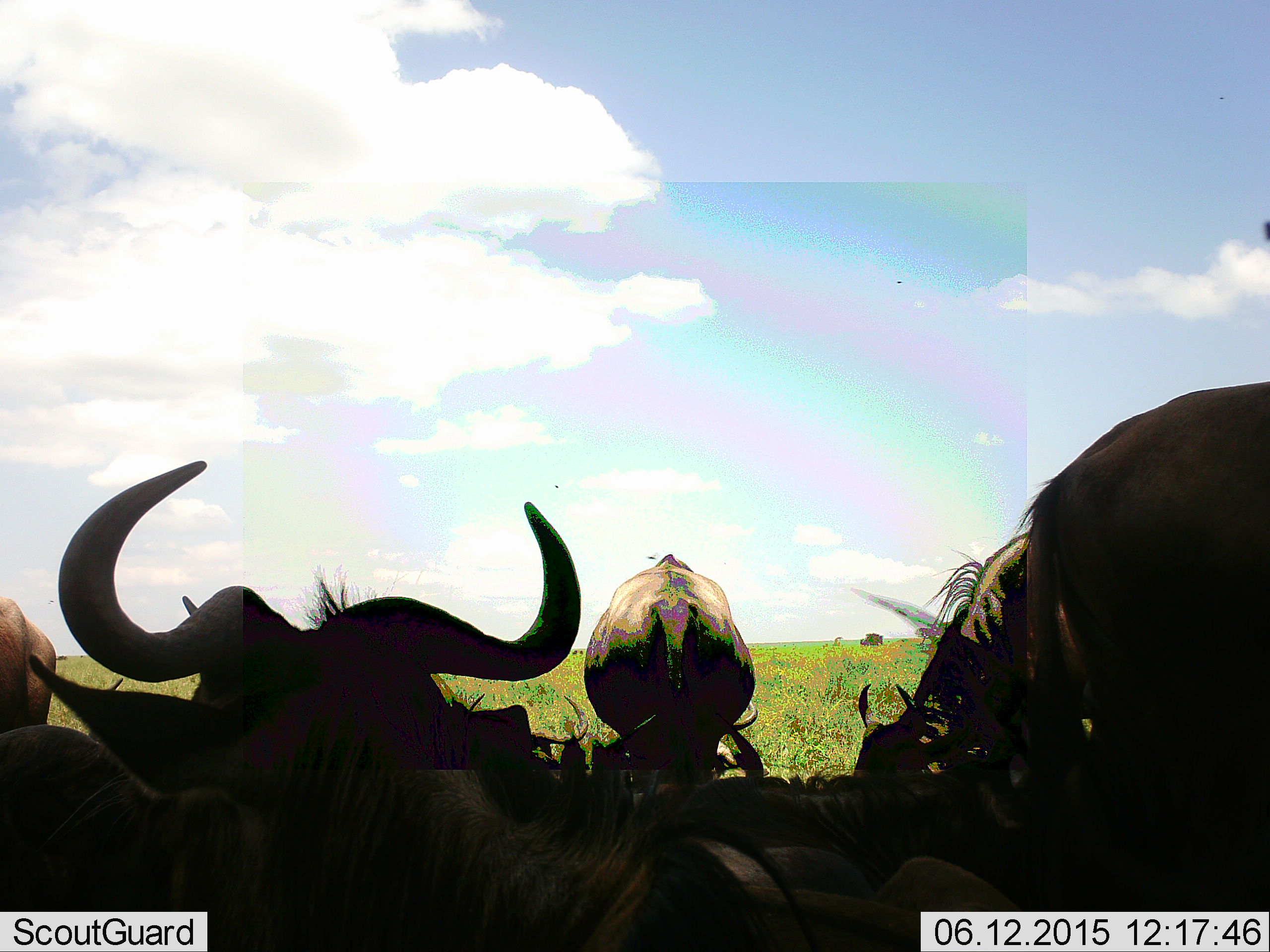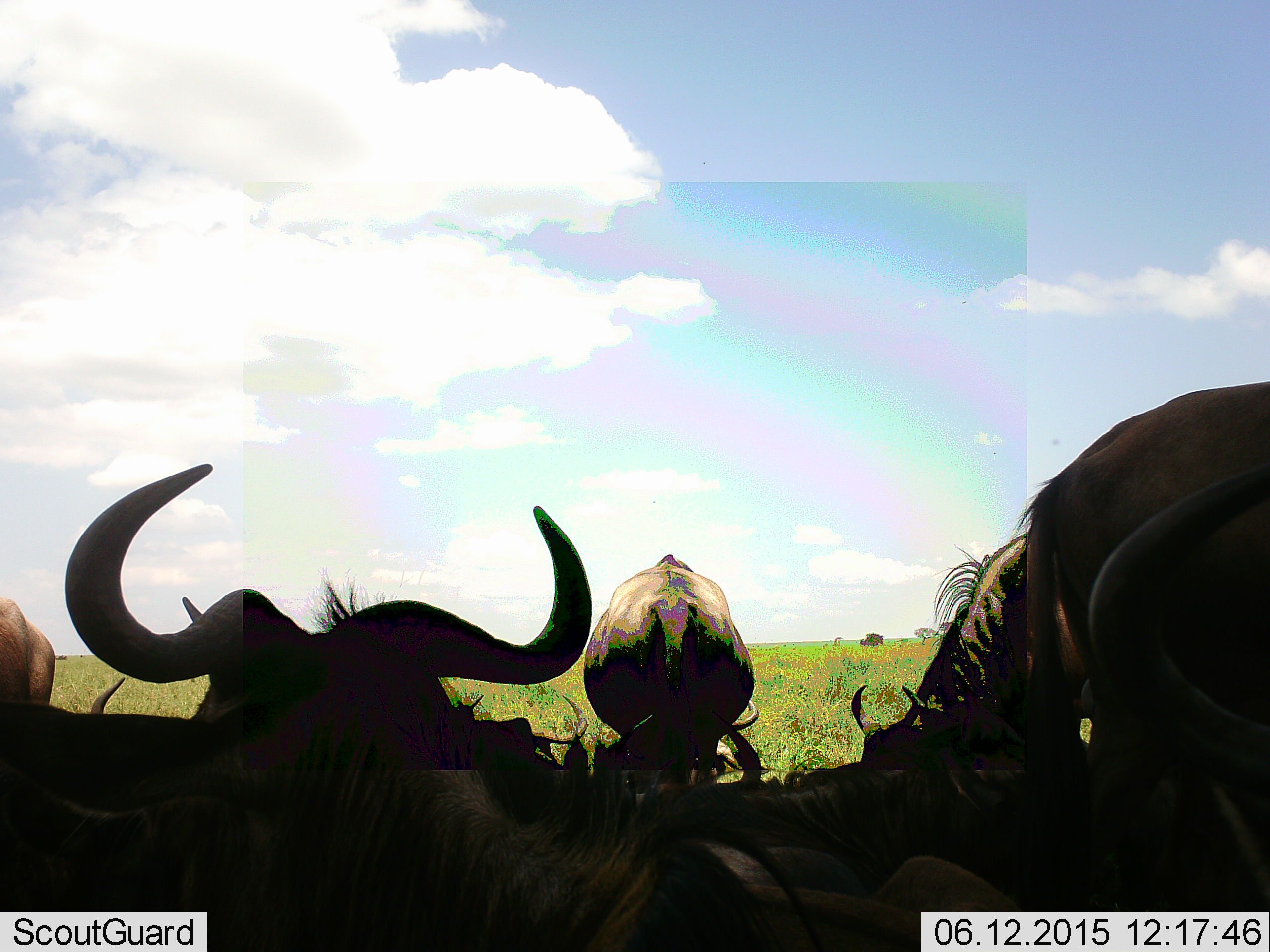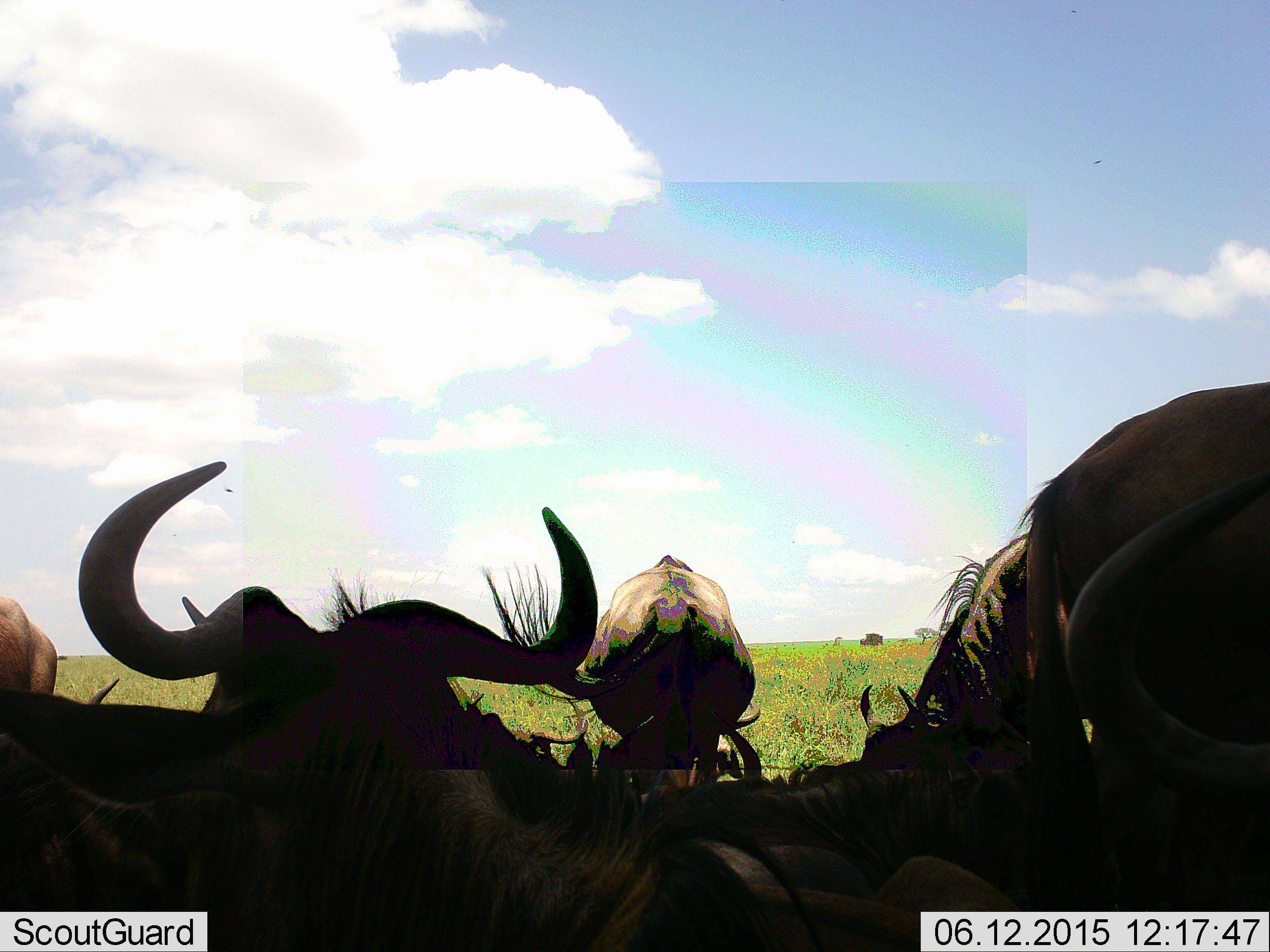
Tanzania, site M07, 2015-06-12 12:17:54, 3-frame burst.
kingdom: Animalia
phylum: Chordata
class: Mammalia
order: Artiodactyla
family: Bovidae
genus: Connochaetes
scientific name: Connochaetes taurinus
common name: blue wildebeest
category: wildebeest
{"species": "wildebeest (blue wildebeest) (Connochaetes taurinus)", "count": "8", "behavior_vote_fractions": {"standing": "70%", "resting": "90%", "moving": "0%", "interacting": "10%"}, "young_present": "0%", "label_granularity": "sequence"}